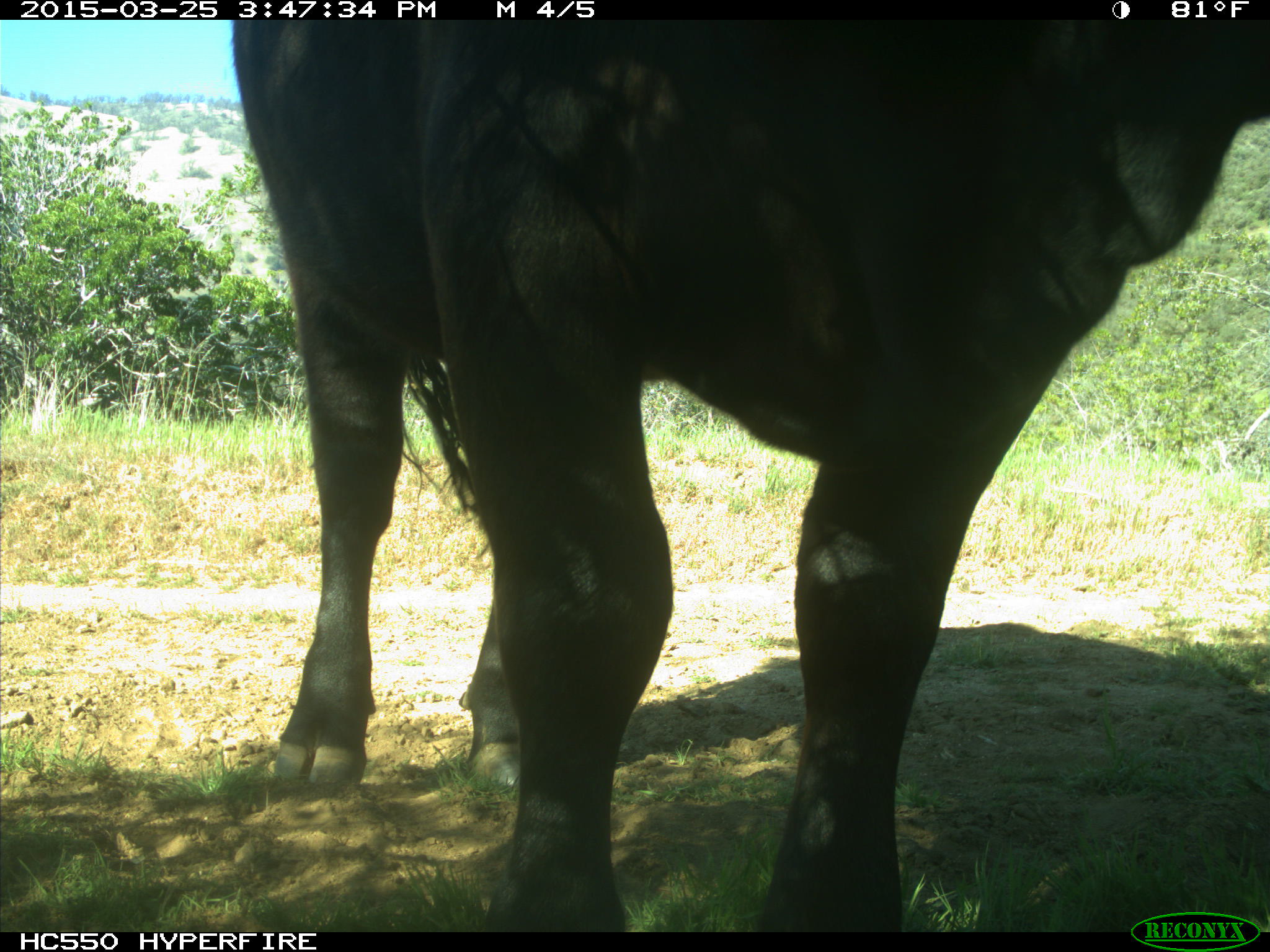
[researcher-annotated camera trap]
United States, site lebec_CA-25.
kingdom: Animalia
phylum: Chordata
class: Mammalia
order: Artiodactyla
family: Bovidae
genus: Bos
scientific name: Bos taurus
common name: domestic cow